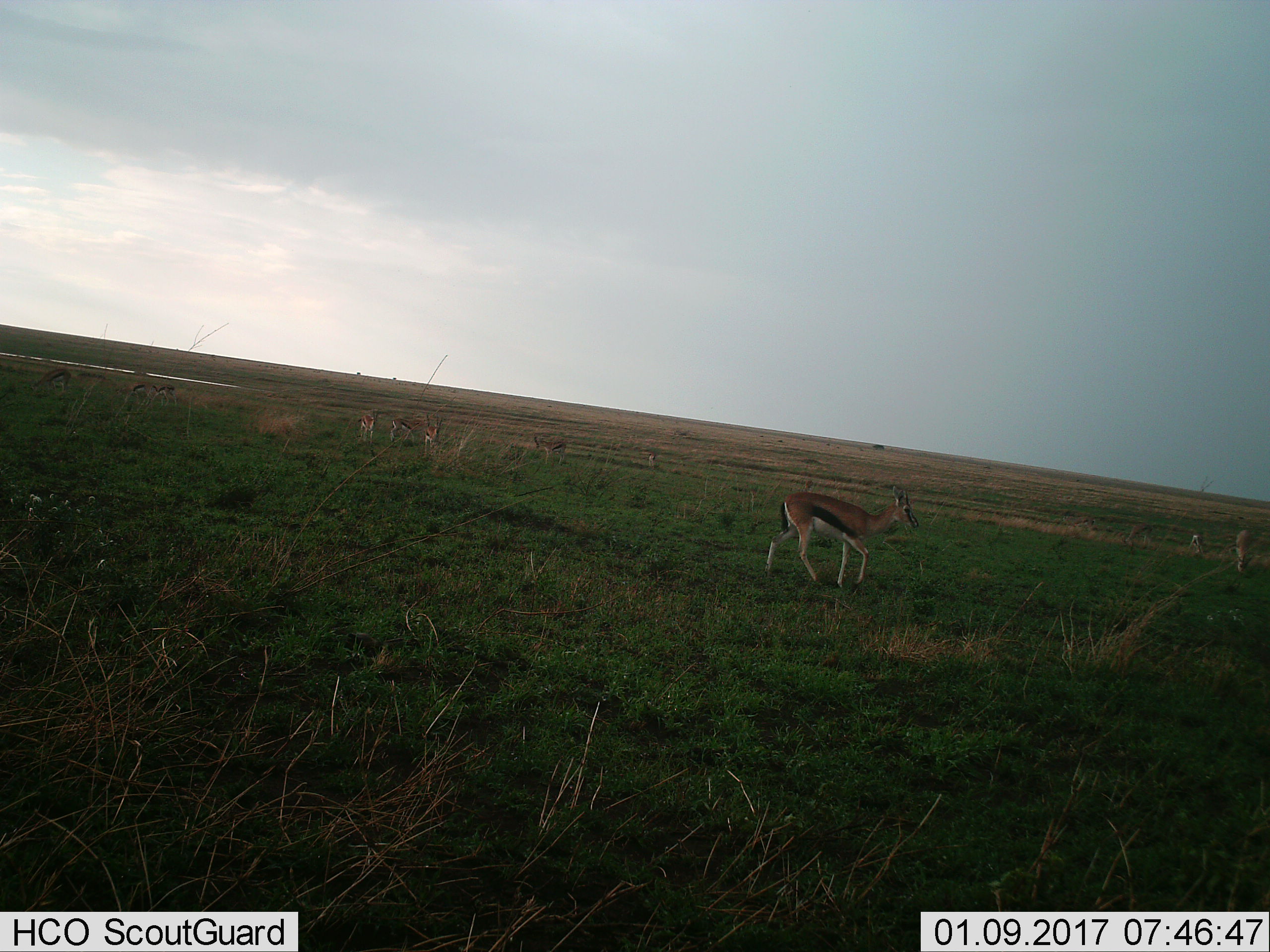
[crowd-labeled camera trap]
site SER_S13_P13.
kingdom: Animalia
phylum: Chordata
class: Mammalia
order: Artiodactyla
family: Bovidae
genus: Eudorcas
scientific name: Eudorcas thomsonii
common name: thomson's gazelle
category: gazellethomsons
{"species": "gazellethomsons (thomson's gazelle) (Eudorcas thomsonii)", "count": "8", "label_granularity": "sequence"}